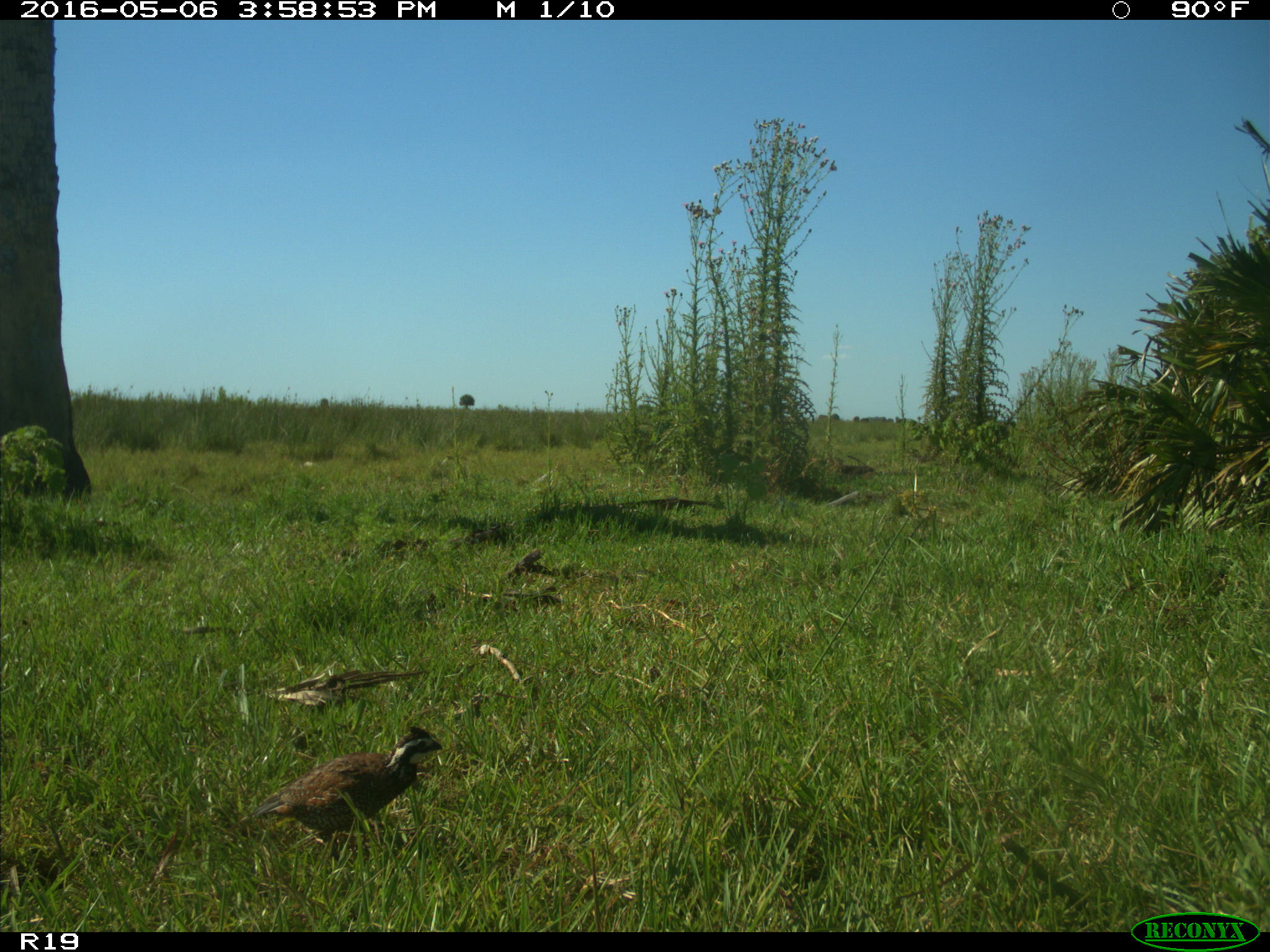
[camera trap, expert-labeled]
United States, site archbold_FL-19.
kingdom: Animalia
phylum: Chordata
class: Aves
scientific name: Aves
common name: birds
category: unidentified bird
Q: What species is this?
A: Unidentified bird (birds) (Aves).